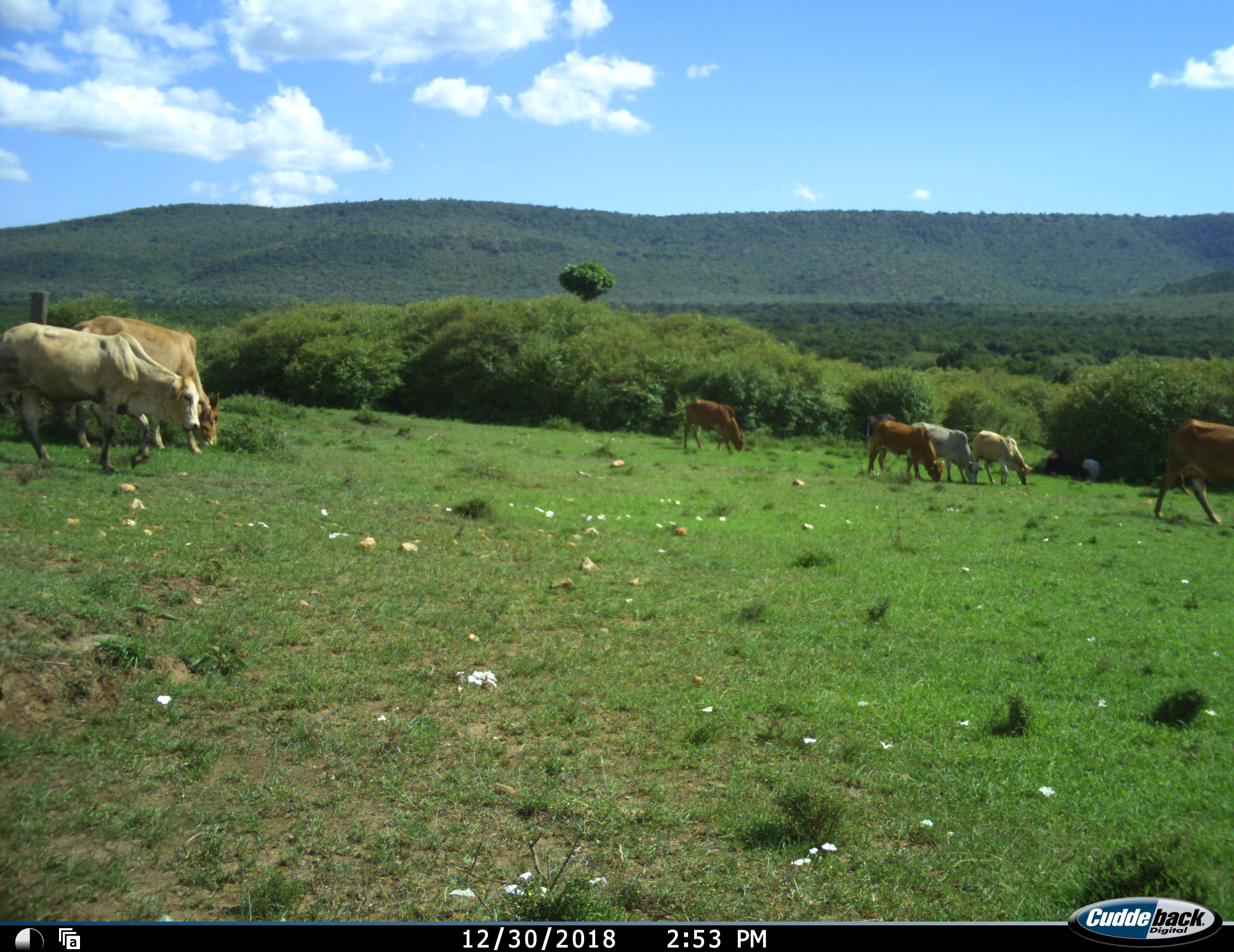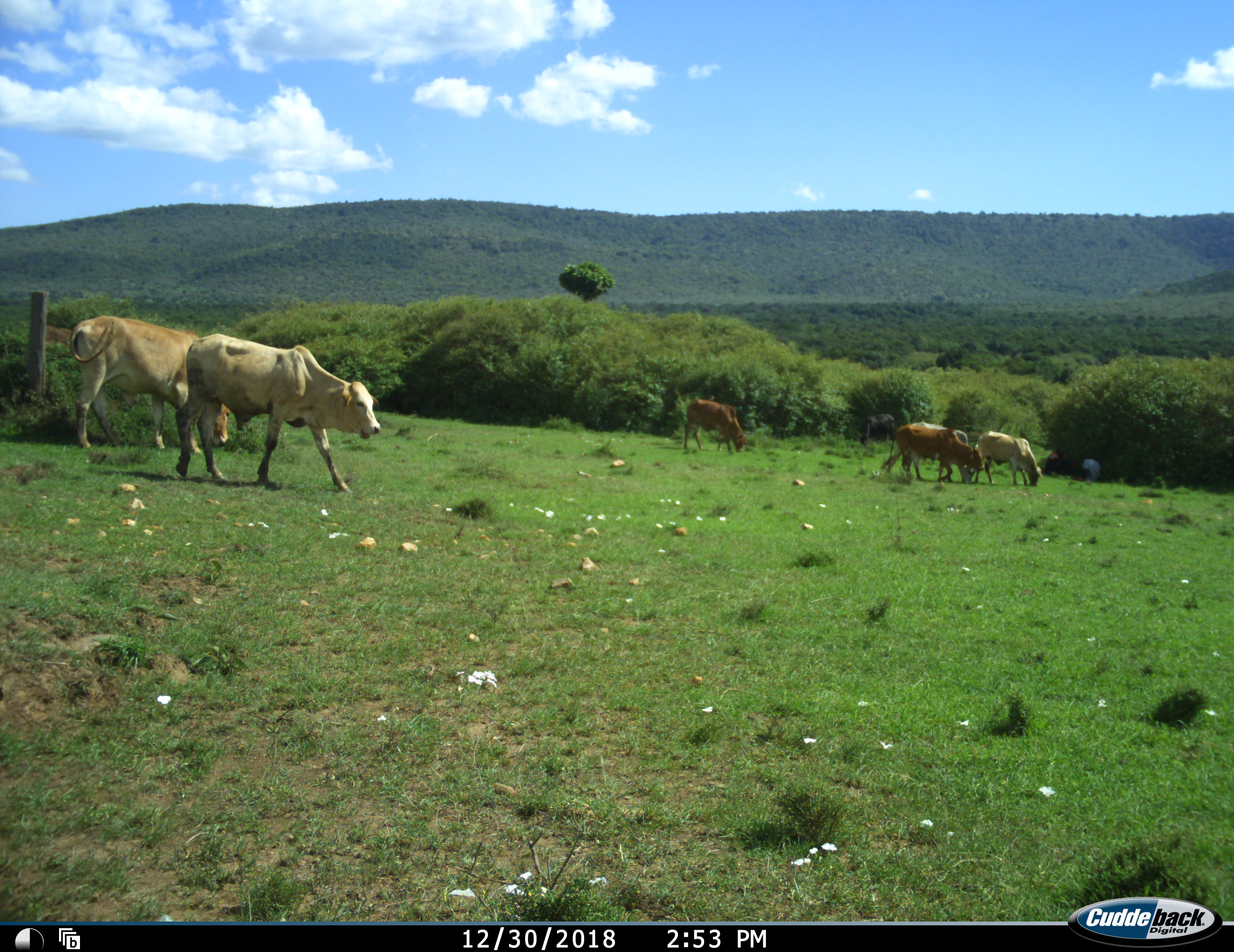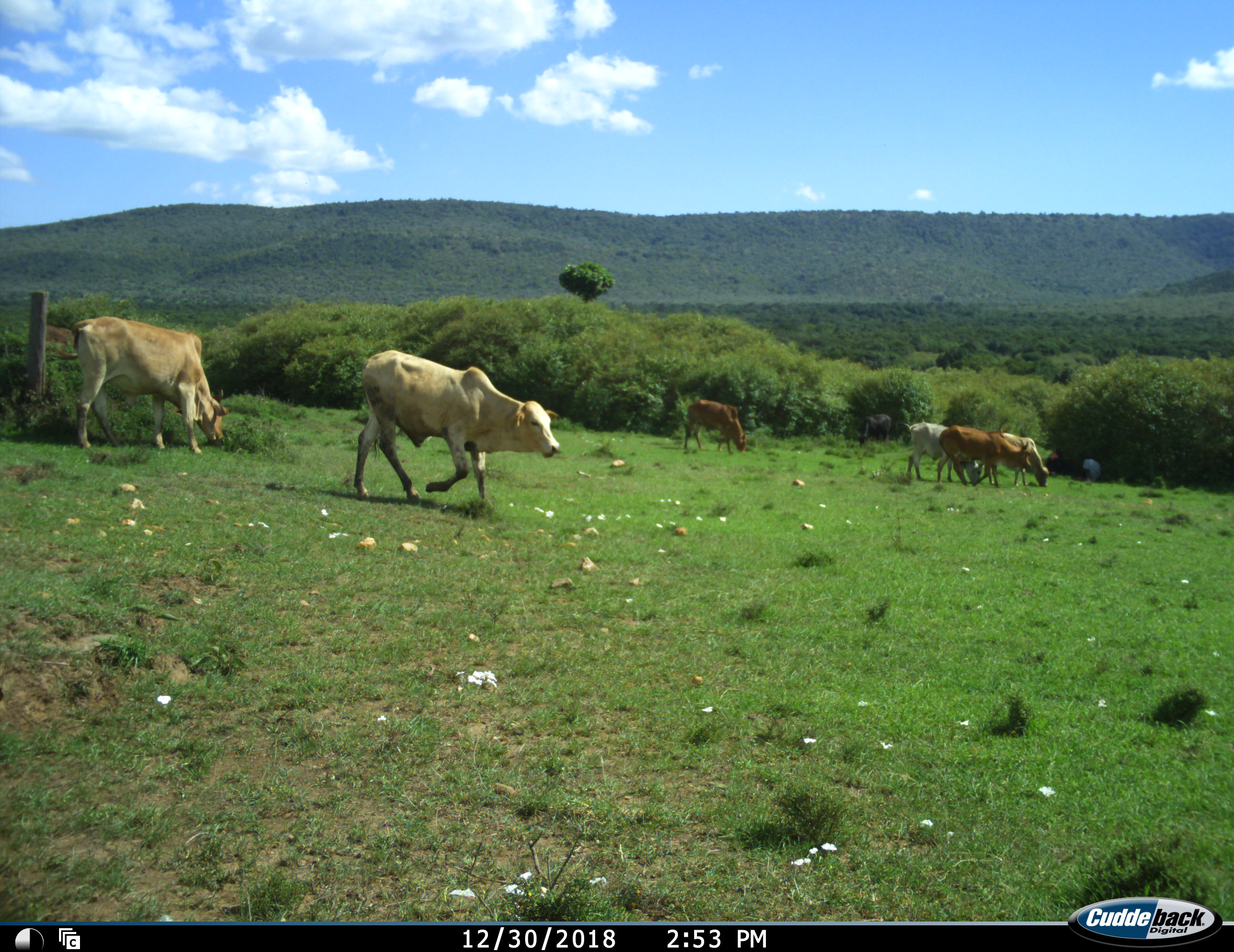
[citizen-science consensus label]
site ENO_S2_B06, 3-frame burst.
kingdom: Animalia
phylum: Chordata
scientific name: Vertebrata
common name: domestic animal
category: domesticanimal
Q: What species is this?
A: Domesticanimal (domestic animal) (Vertebrata).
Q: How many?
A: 8.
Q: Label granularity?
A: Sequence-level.